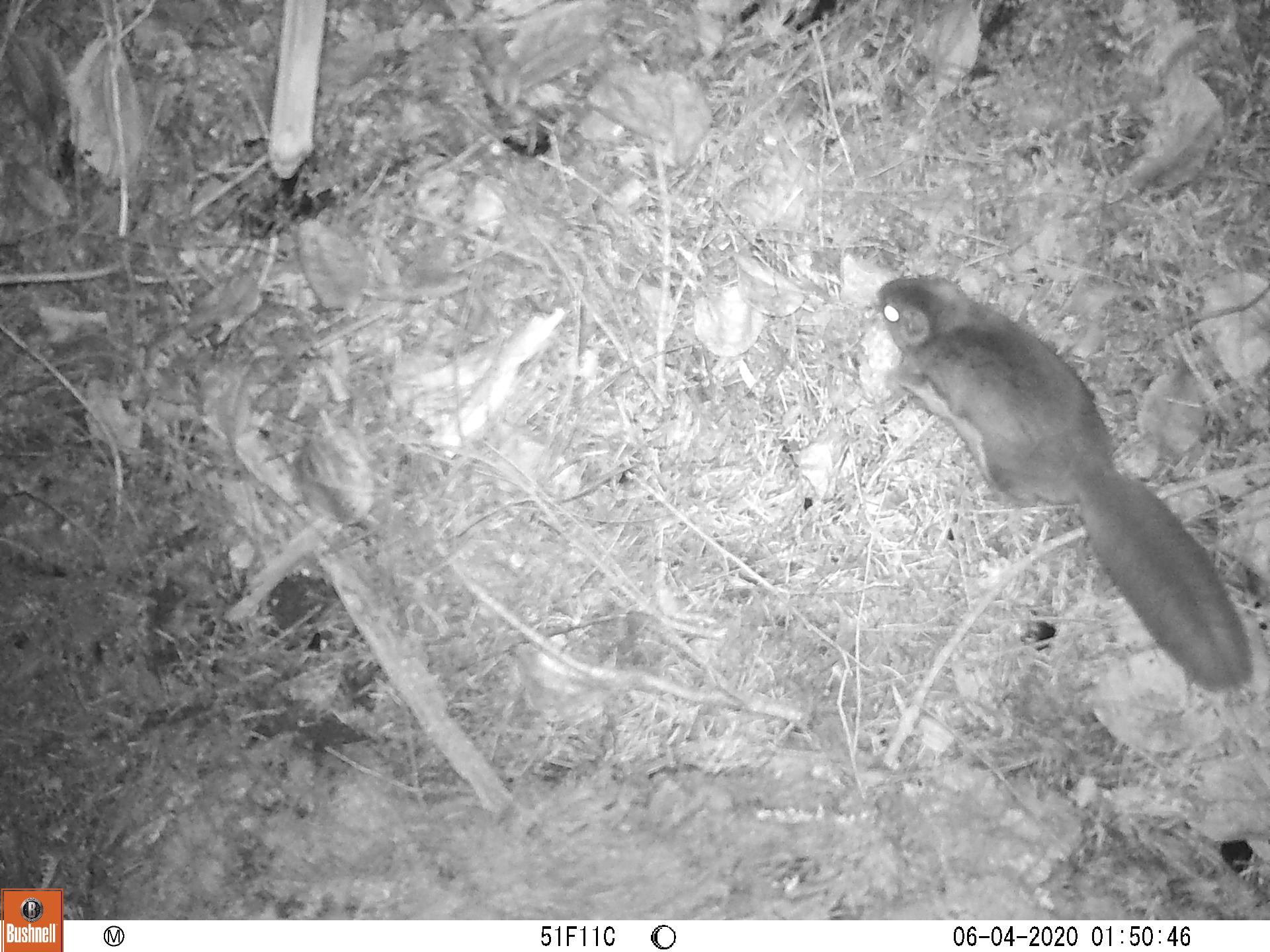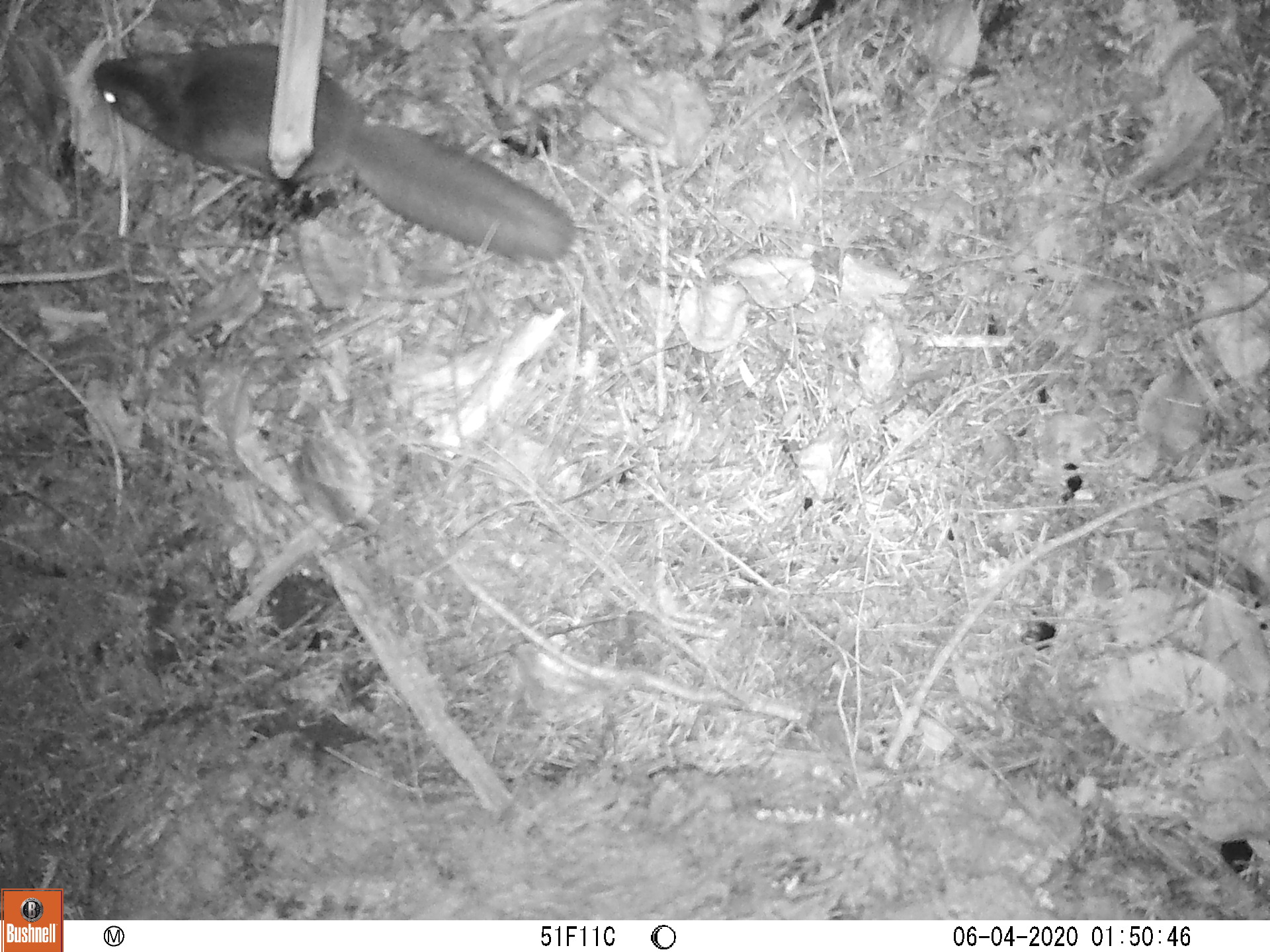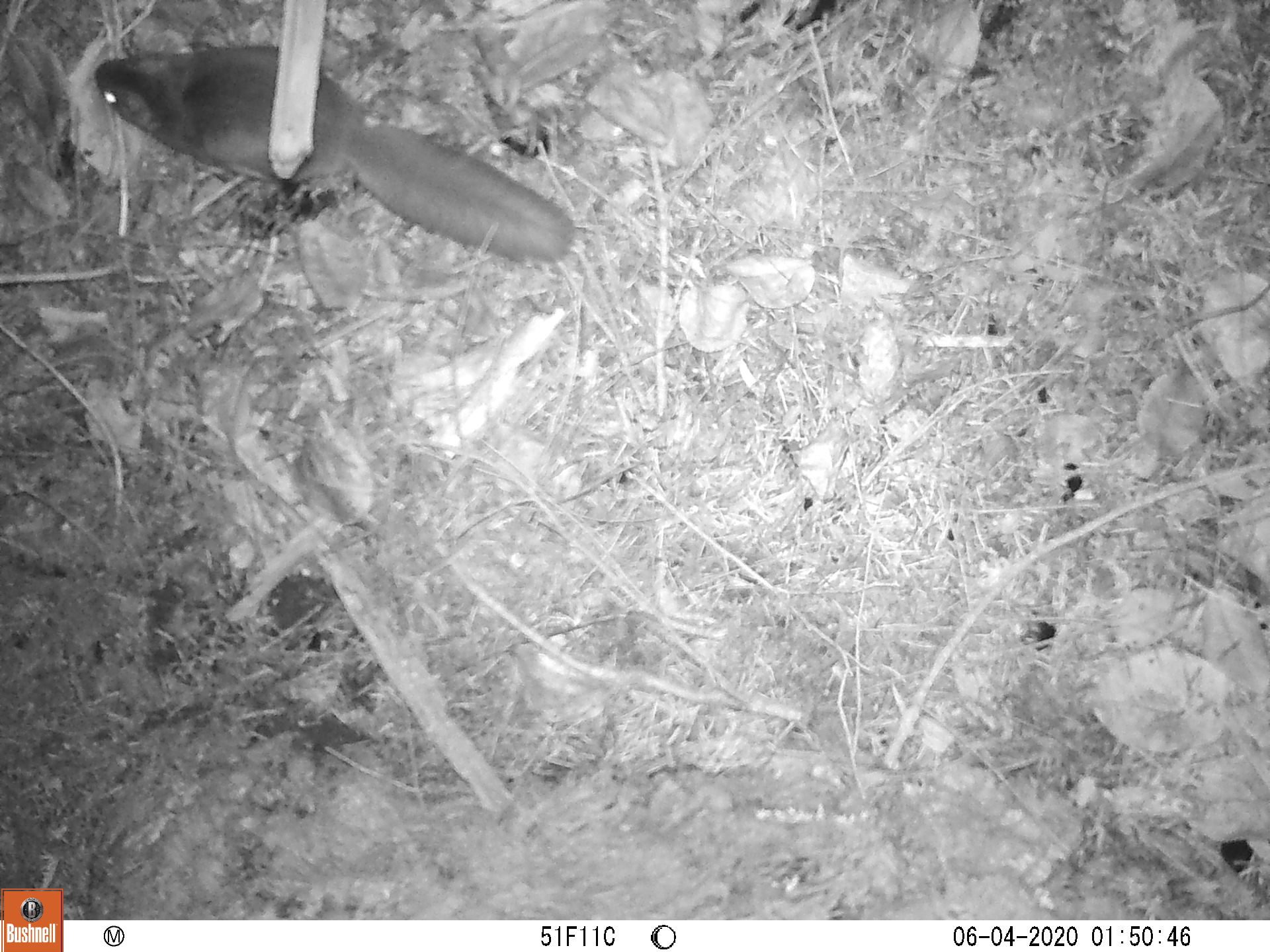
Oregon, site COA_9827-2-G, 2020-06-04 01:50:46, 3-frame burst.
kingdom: Animalia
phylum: Chordata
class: Mammalia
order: Rodentia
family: Sciuridae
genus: Glaucomys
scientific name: Glaucomys oregonensis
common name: humboldt's flying squirrel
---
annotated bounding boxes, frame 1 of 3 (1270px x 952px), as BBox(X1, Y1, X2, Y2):
humboldt's flying squirrel: BBox(862, 256, 1266, 702)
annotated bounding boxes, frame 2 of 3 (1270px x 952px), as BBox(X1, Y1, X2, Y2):
humboldt's flying squirrel: BBox(85, 31, 592, 275)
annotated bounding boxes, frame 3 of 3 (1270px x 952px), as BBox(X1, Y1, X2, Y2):
humboldt's flying squirrel: BBox(84, 36, 587, 273)